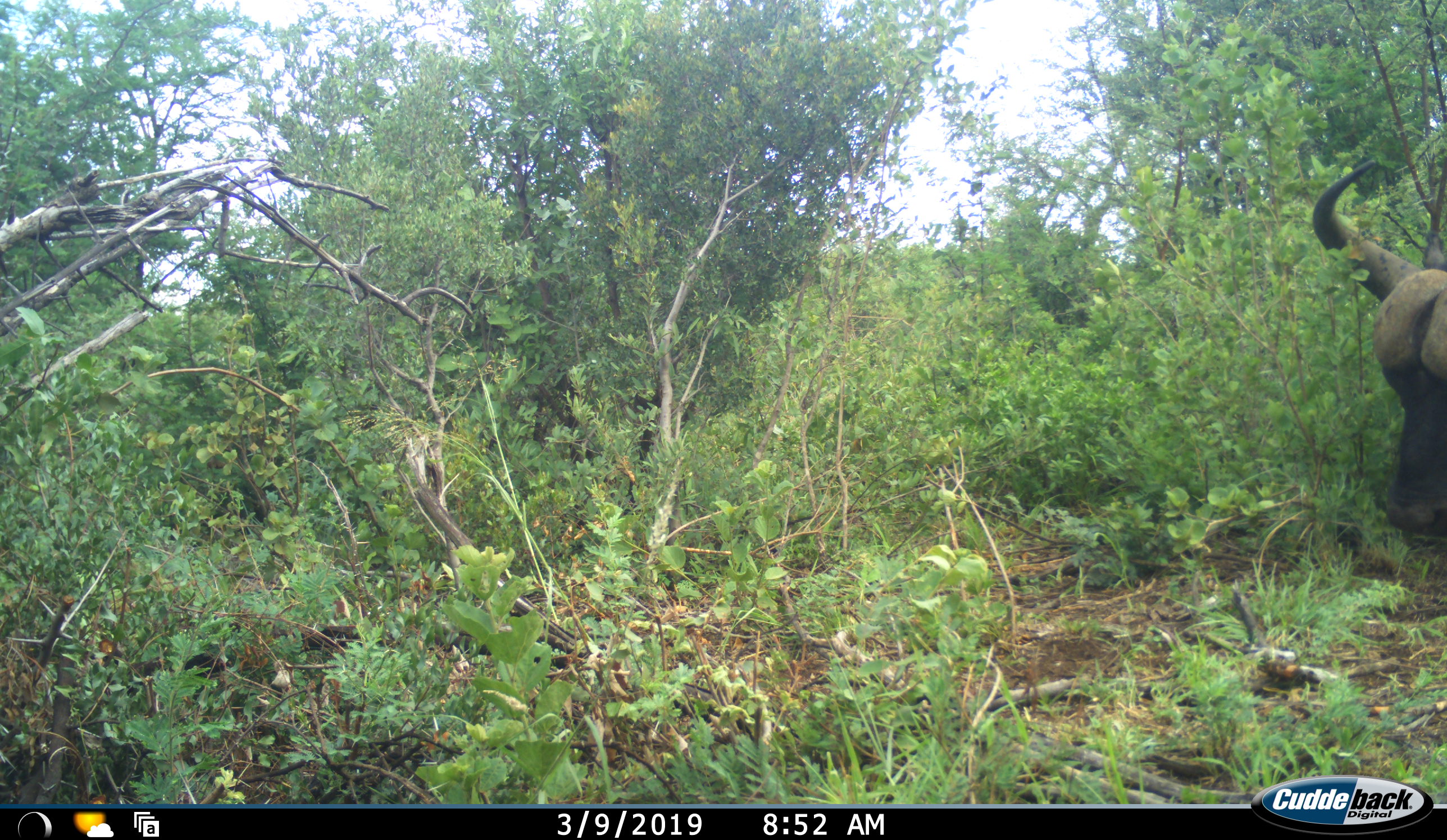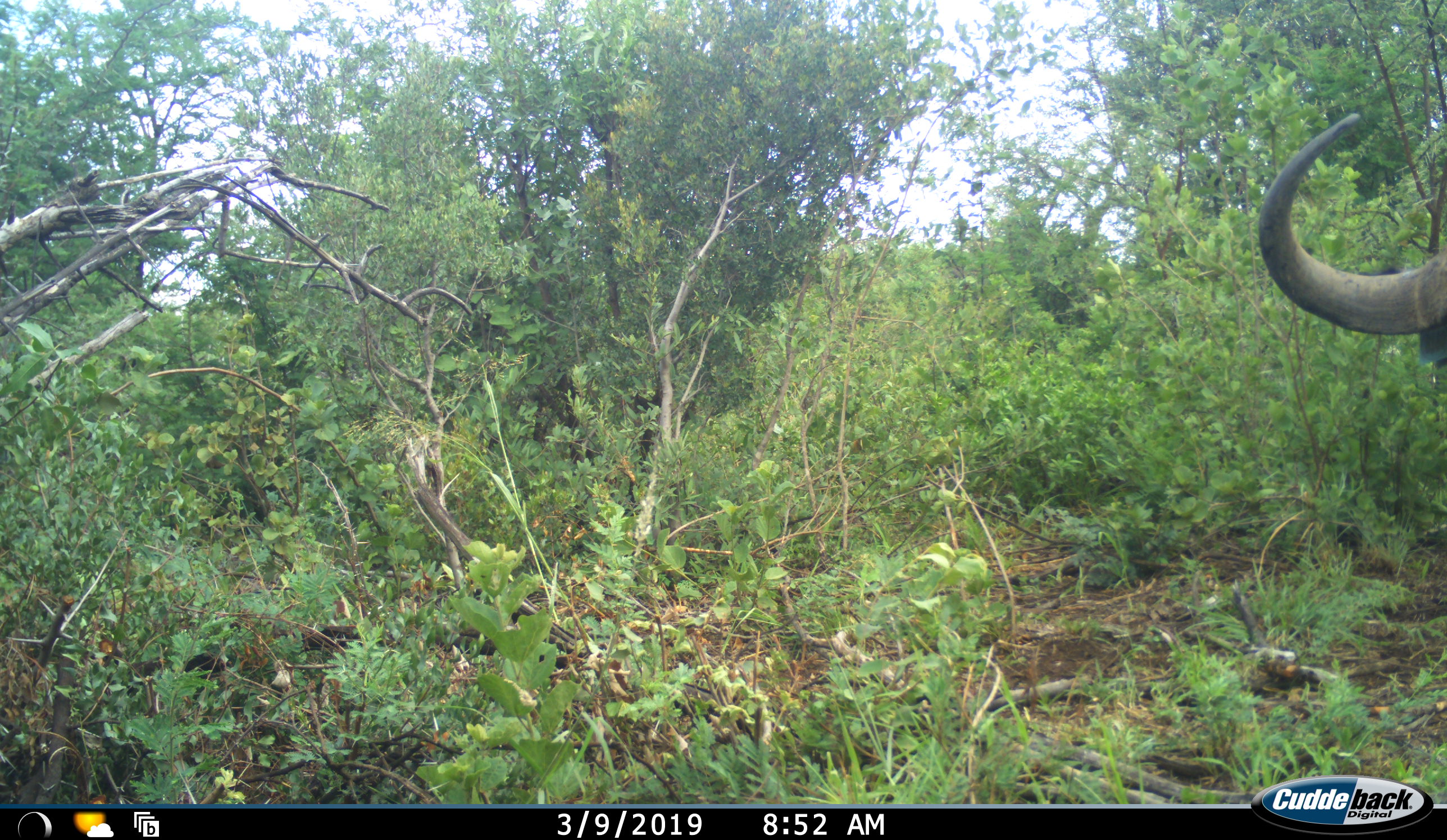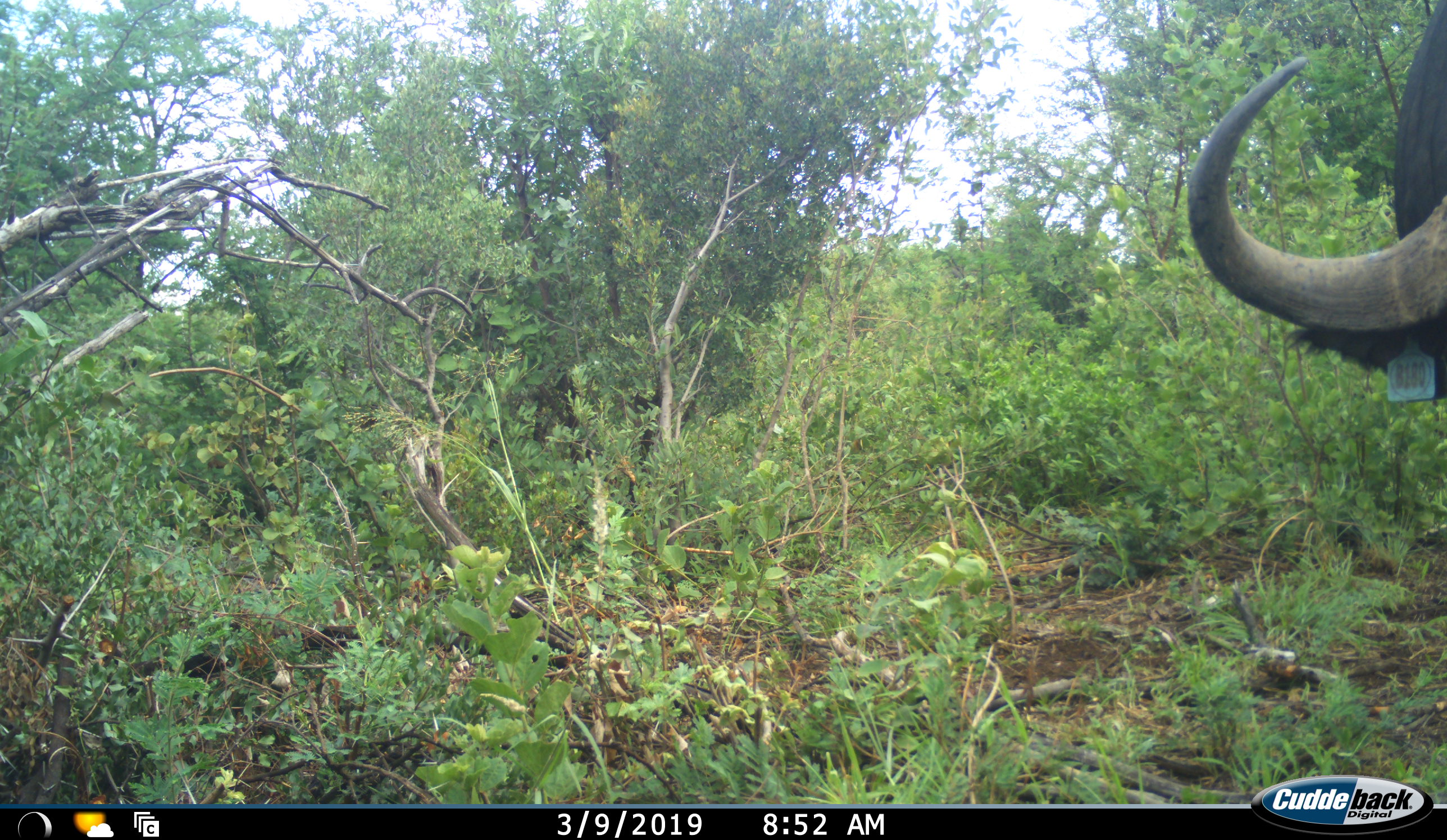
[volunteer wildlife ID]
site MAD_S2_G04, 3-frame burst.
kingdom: Animalia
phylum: Chordata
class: Mammalia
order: Artiodactyla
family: Bovidae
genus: Syncerus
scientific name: Syncerus caffer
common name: african buffalo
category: buffalo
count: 1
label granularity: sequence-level